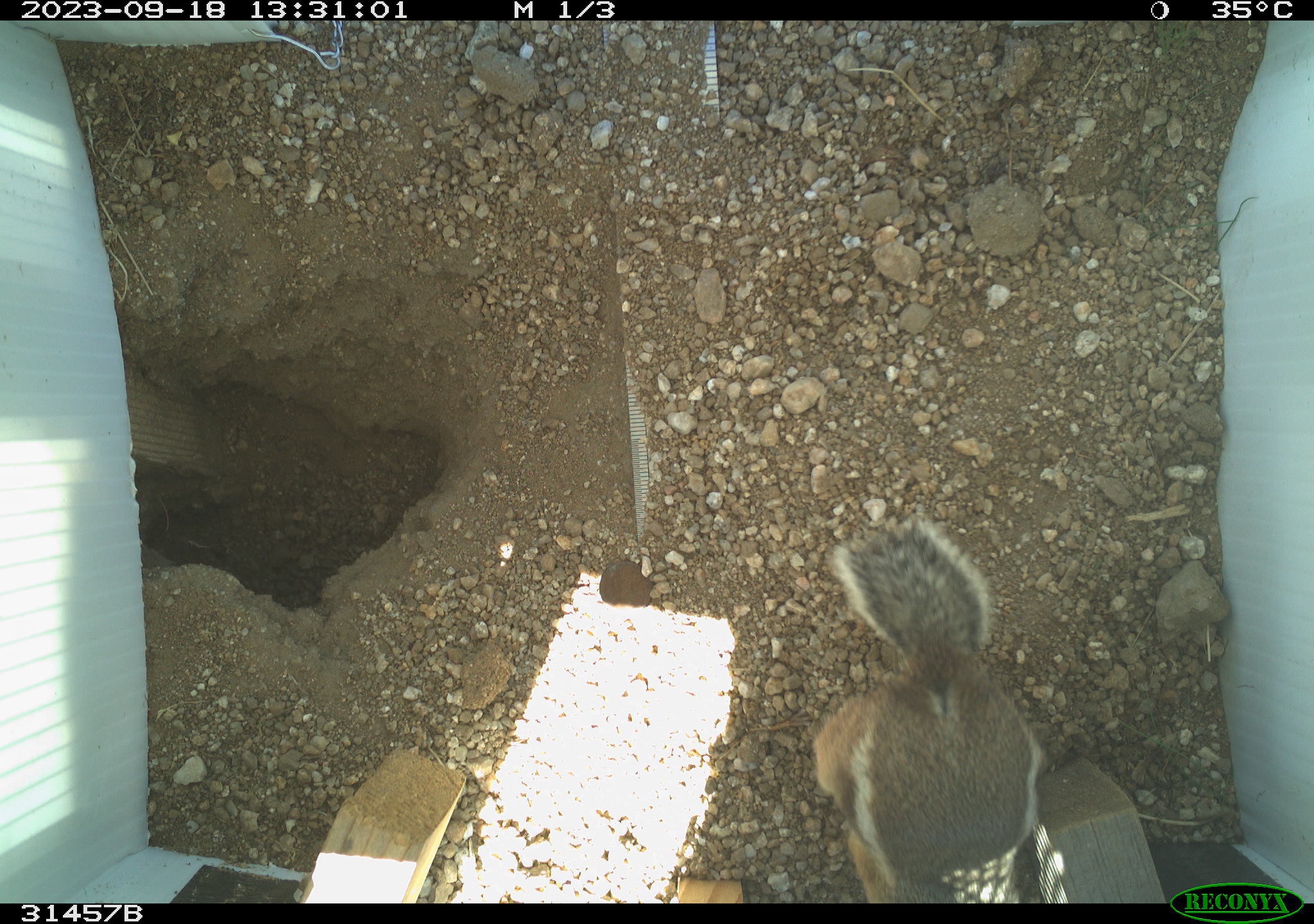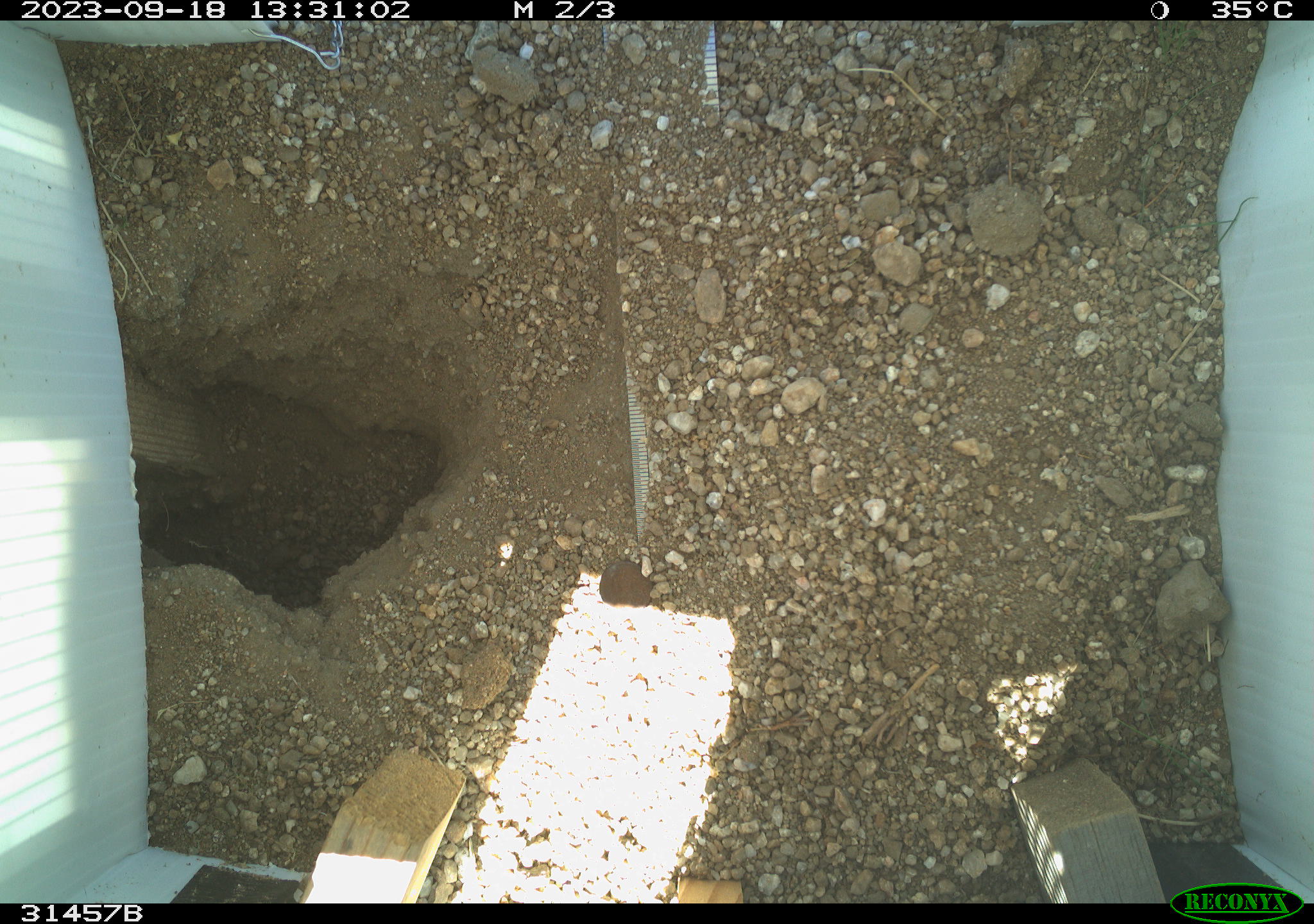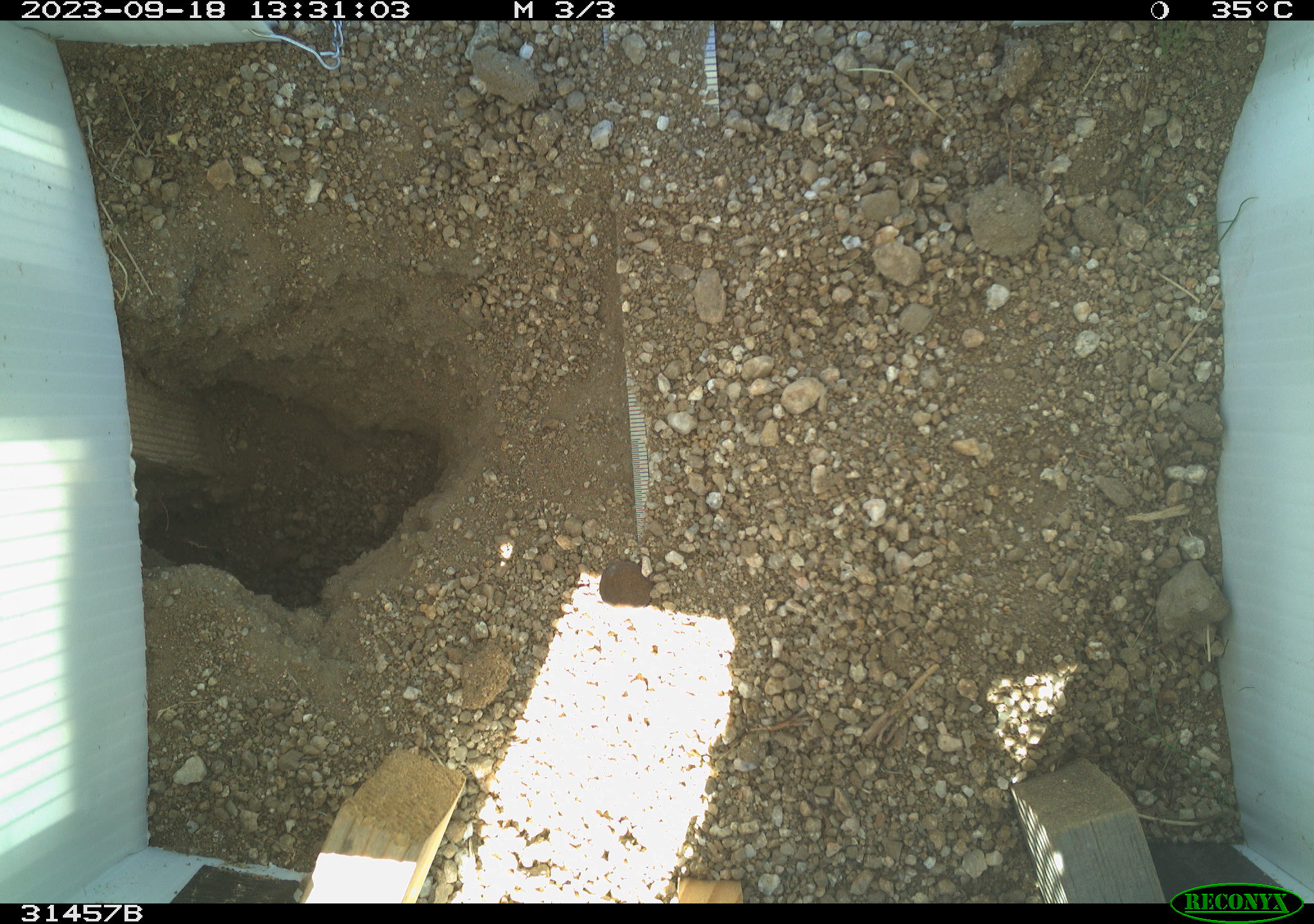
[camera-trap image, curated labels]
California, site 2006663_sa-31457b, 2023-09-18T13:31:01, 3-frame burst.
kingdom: Animalia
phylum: Chordata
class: Mammalia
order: Rodentia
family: Sciuridae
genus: Ammospermophilus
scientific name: Ammospermophilus leucurus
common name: white-tailed antelope squirrel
White-tailed antelope squirrel (Ammospermophilus leucurus).